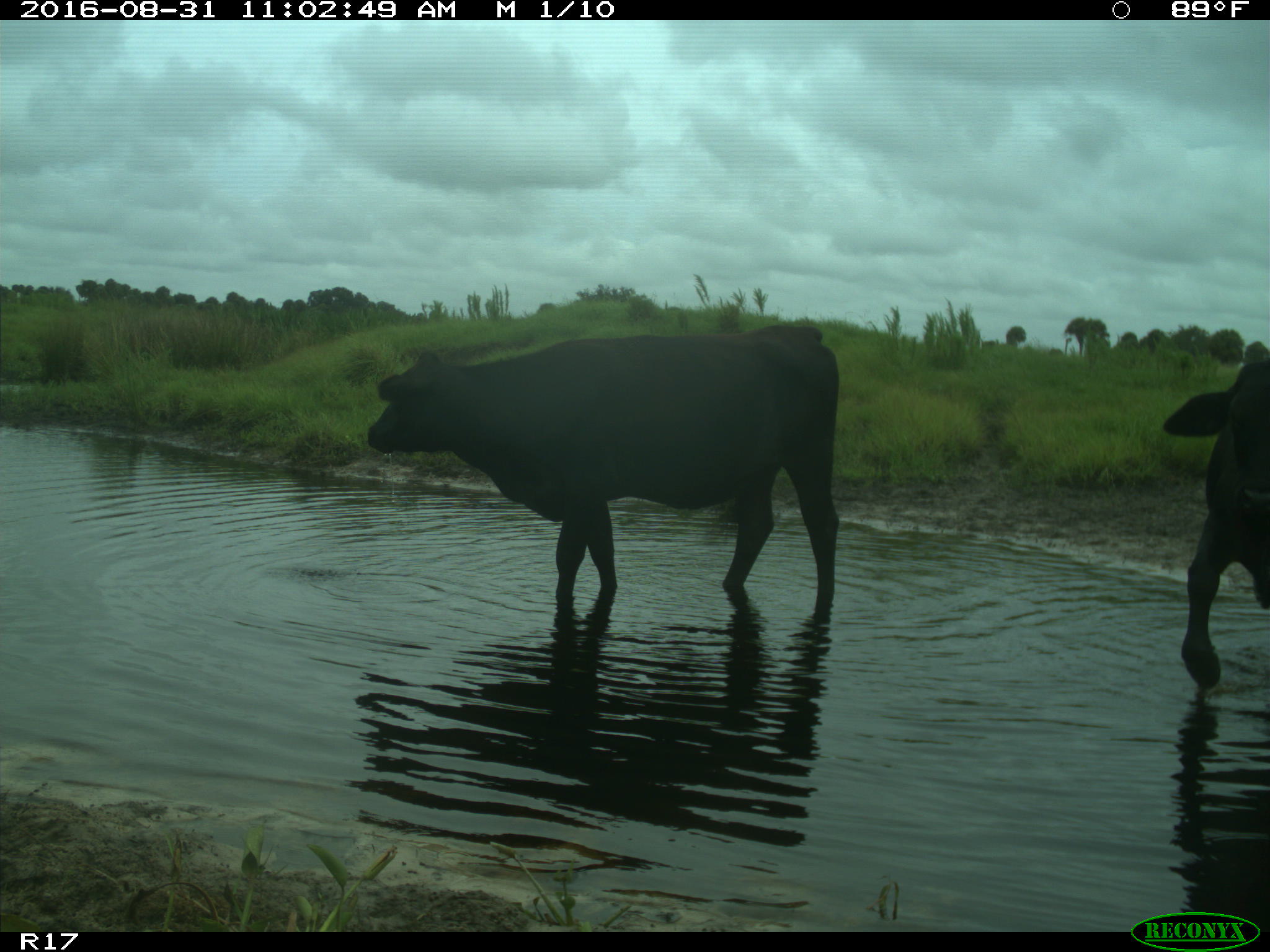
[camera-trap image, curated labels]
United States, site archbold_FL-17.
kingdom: Animalia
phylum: Chordata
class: Mammalia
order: Artiodactyla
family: Bovidae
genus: Bos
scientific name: Bos taurus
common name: domestic cow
Bos taurus (domestic cow).